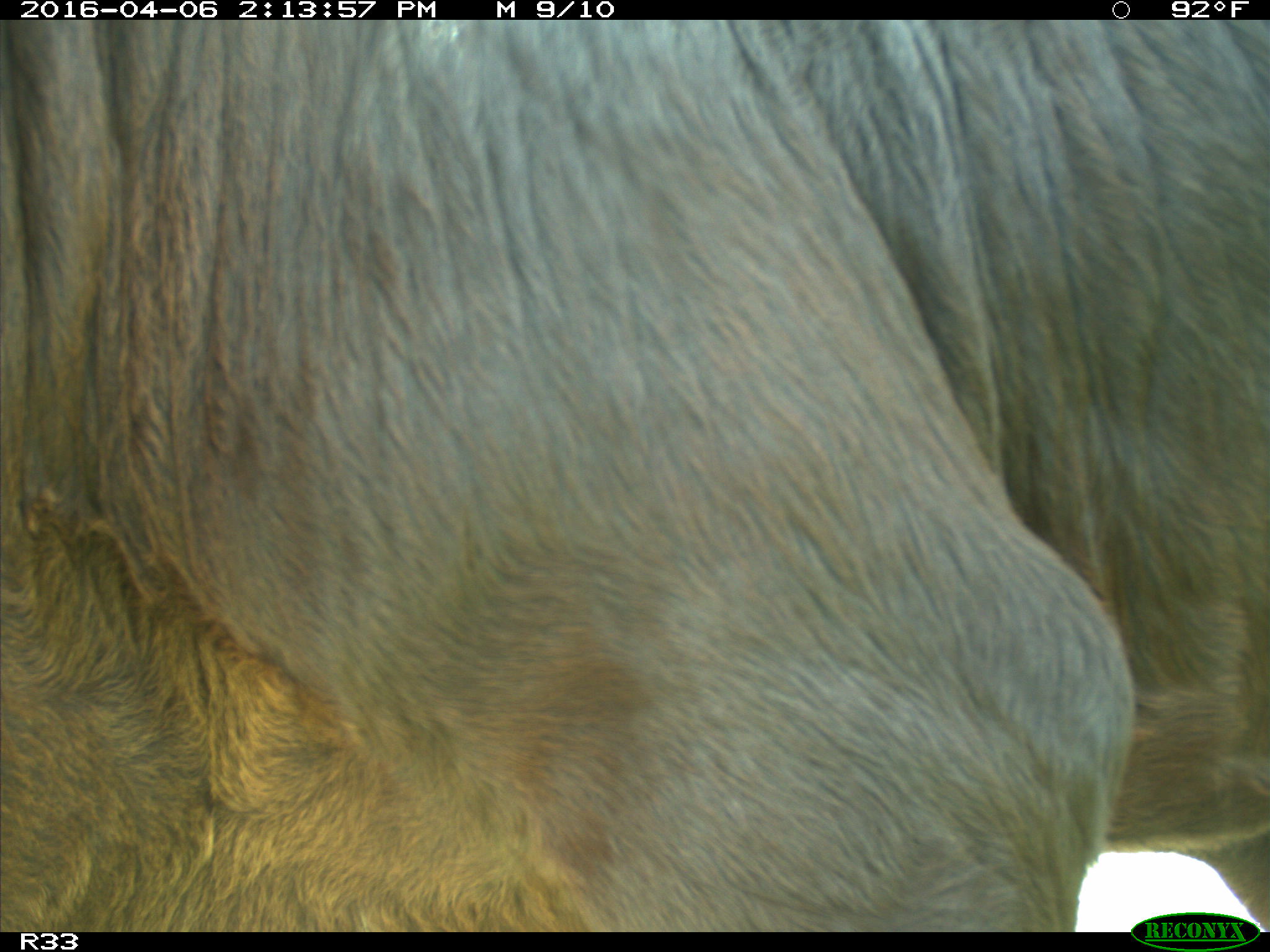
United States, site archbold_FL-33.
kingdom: Animalia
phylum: Chordata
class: Mammalia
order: Artiodactyla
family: Bovidae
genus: Bos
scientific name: Bos taurus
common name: domestic cow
Bos taurus (domestic cow).